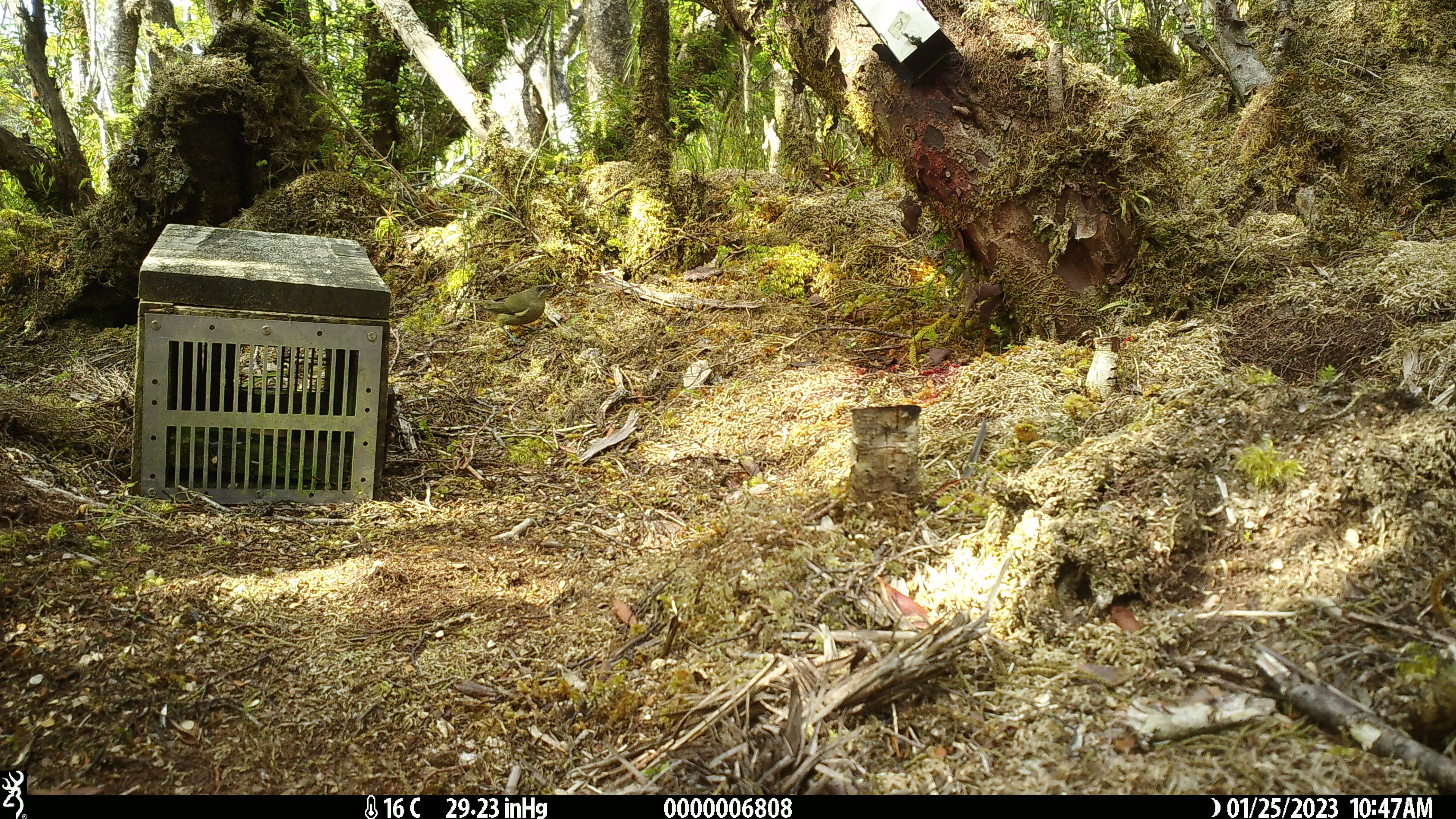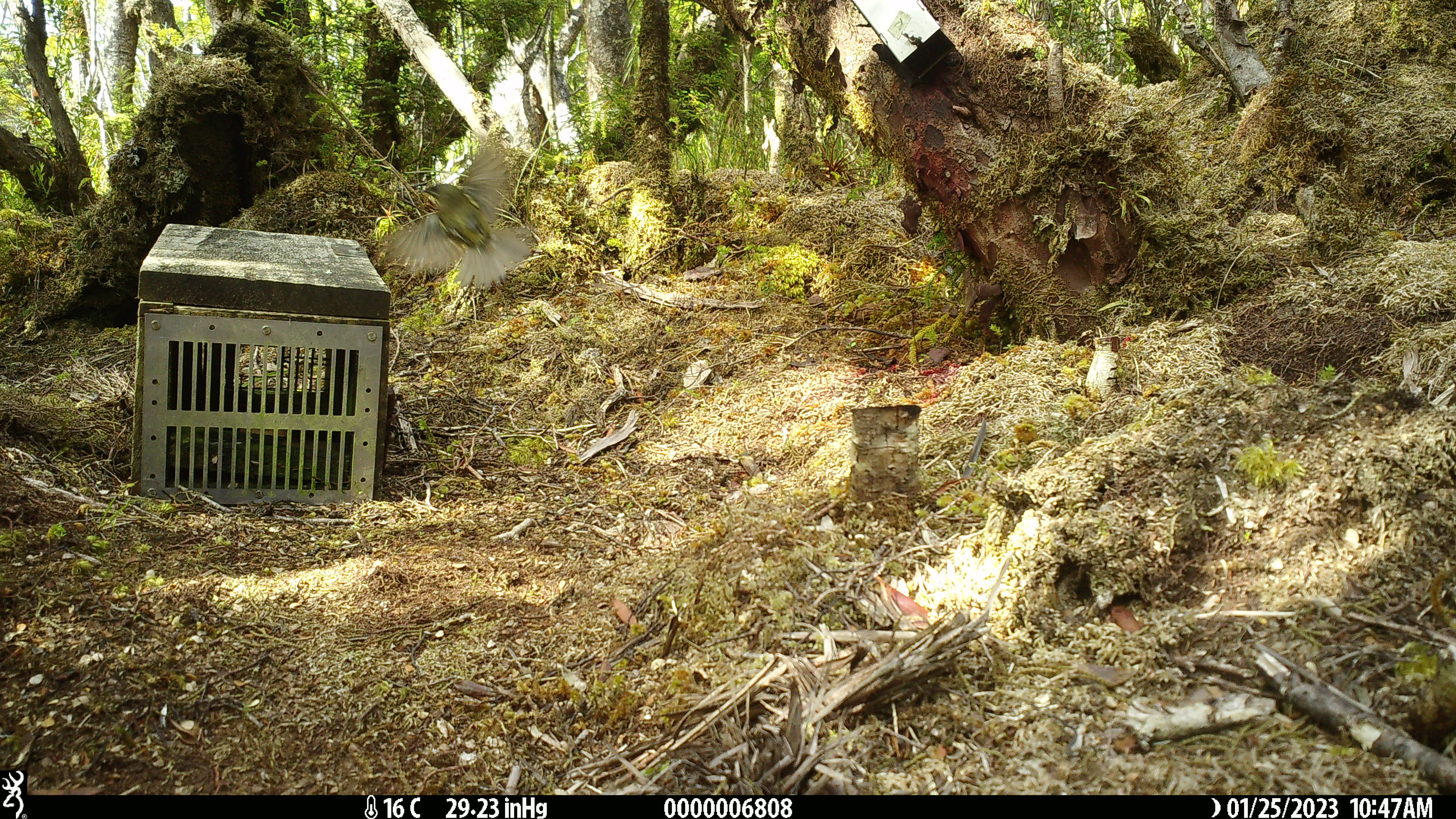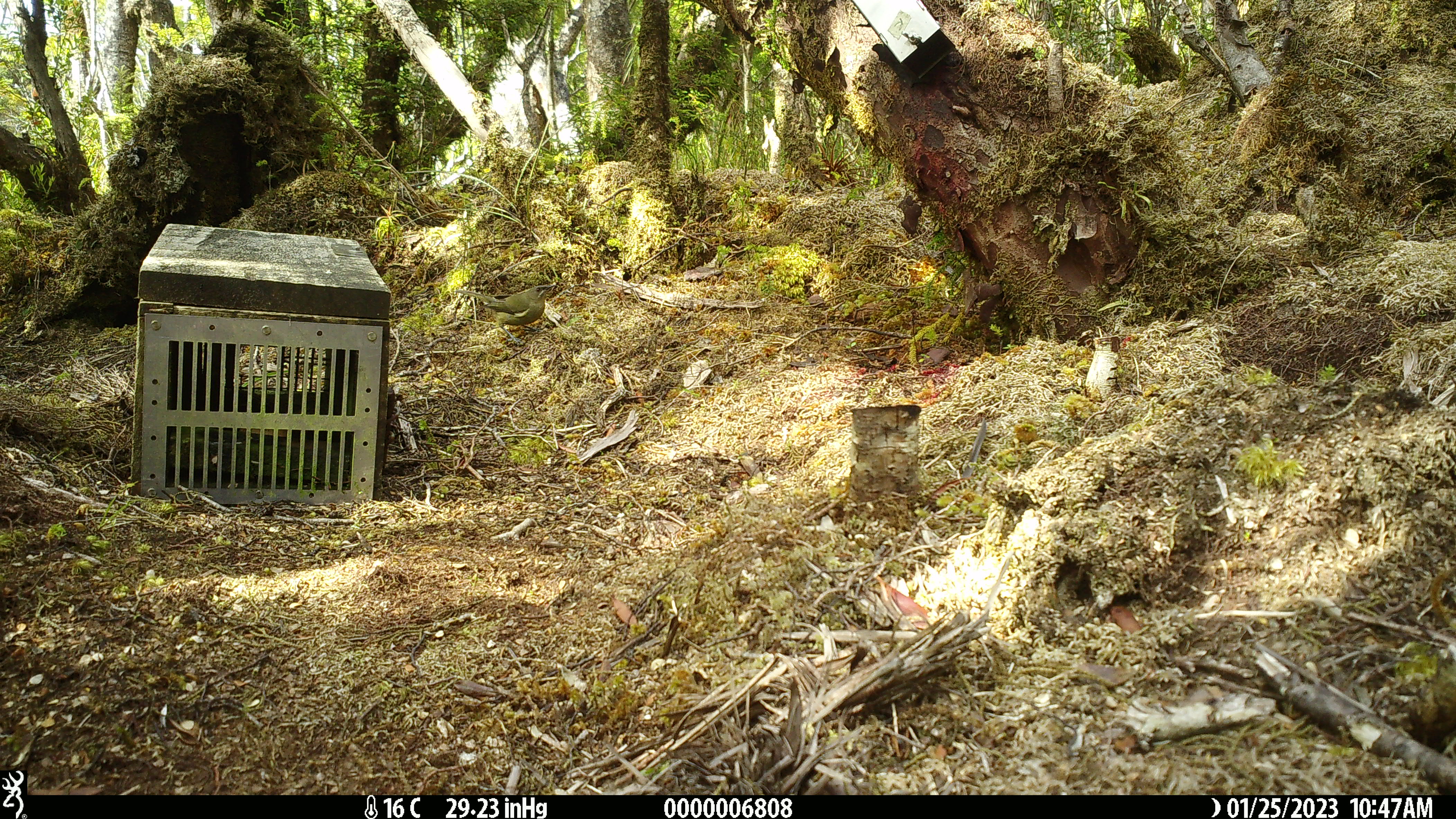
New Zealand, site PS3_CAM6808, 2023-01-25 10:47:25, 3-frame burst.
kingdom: Animalia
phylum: Chordata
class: Aves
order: Passeriformes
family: Meliphagidae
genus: Anthornis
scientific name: Anthornis melanura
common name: new zealand bellbird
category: bellbird